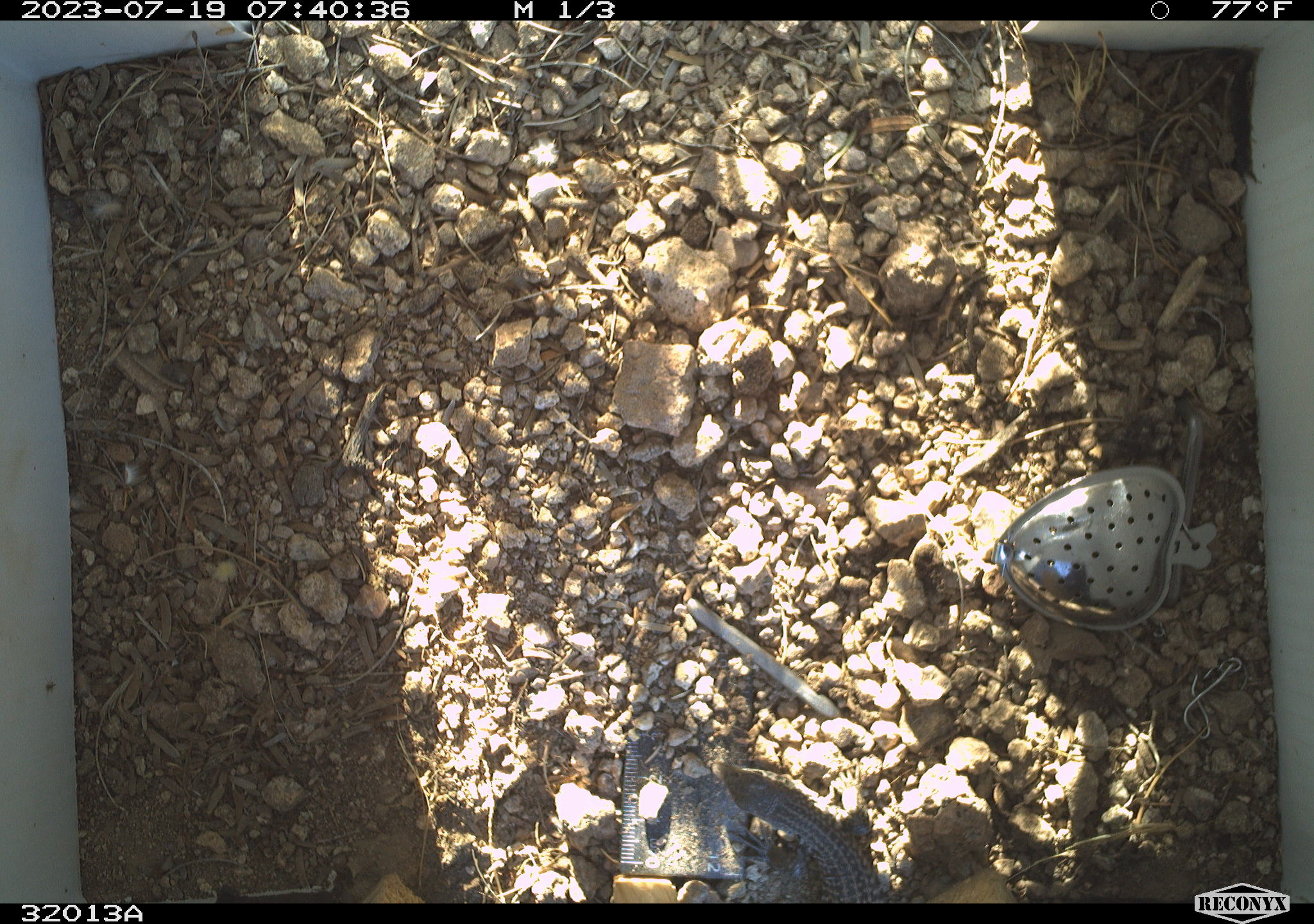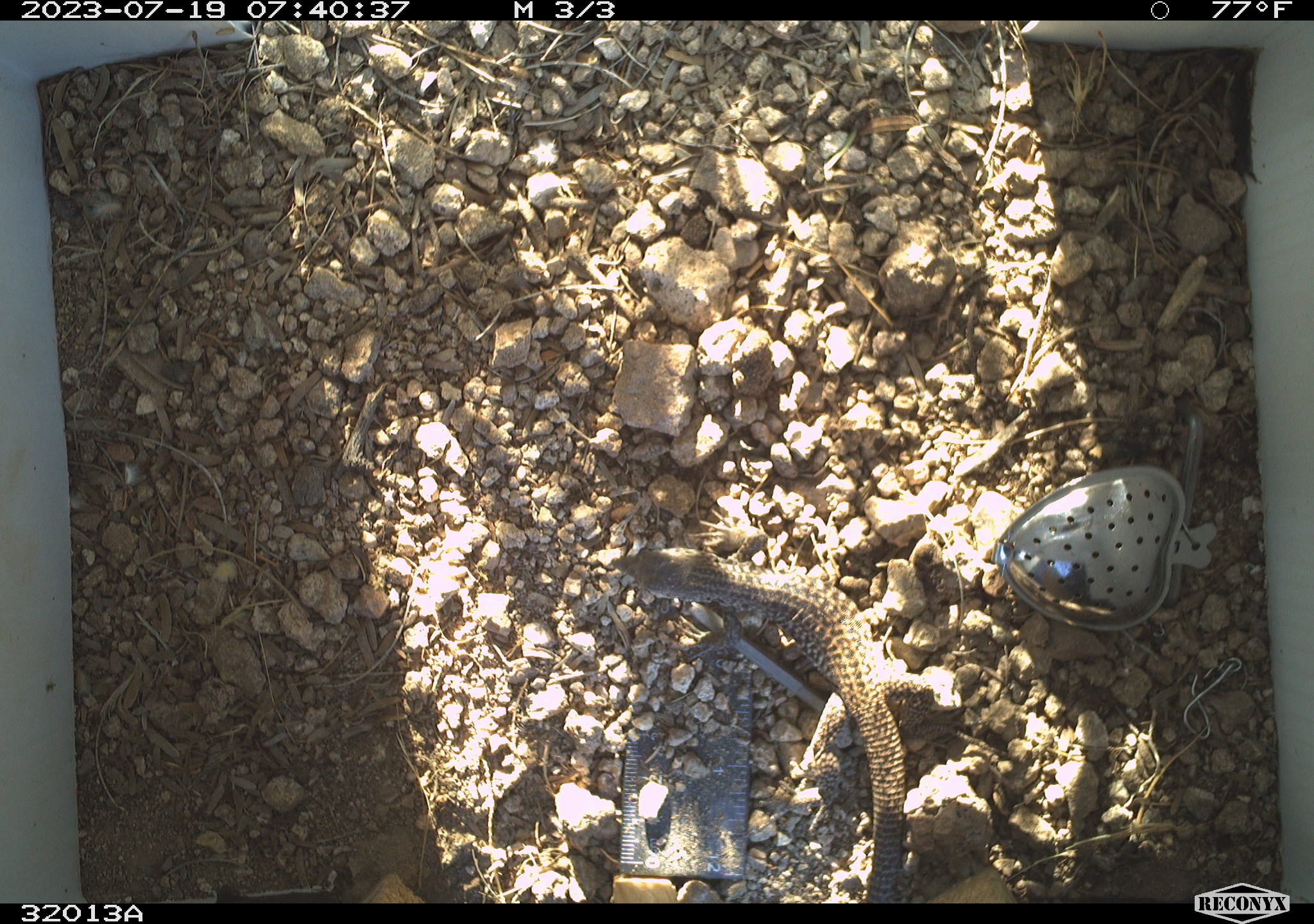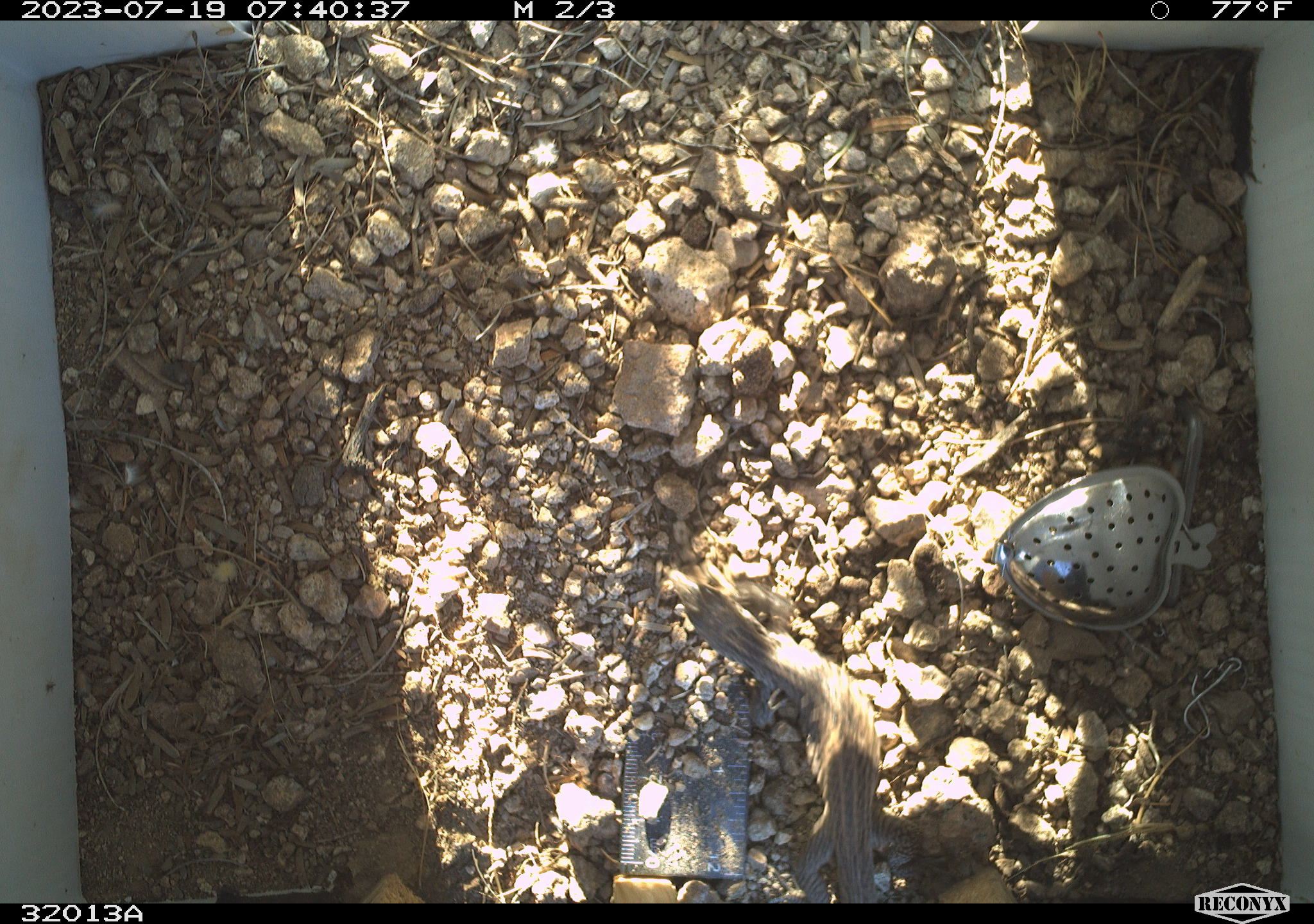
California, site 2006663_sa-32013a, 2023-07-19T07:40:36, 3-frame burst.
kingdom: Animalia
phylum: Chordata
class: Reptilia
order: Squamata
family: Teiidae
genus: Aspidoscelis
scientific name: Aspidoscelis tigris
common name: western whiptail